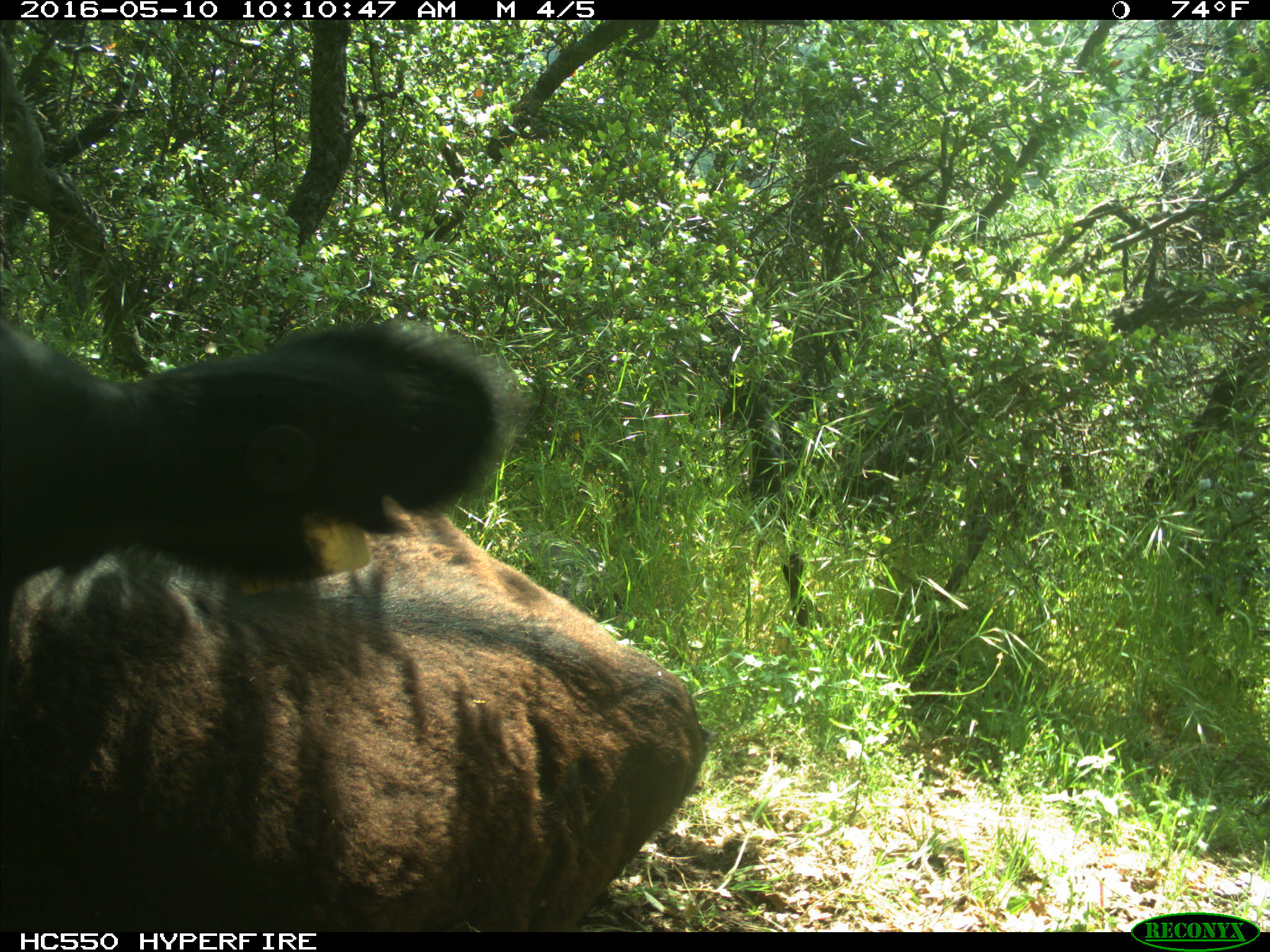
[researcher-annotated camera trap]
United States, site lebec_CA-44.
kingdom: Animalia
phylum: Chordata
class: Mammalia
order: Artiodactyla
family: Bovidae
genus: Bos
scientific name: Bos taurus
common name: domestic cow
Bos taurus (domestic cow).